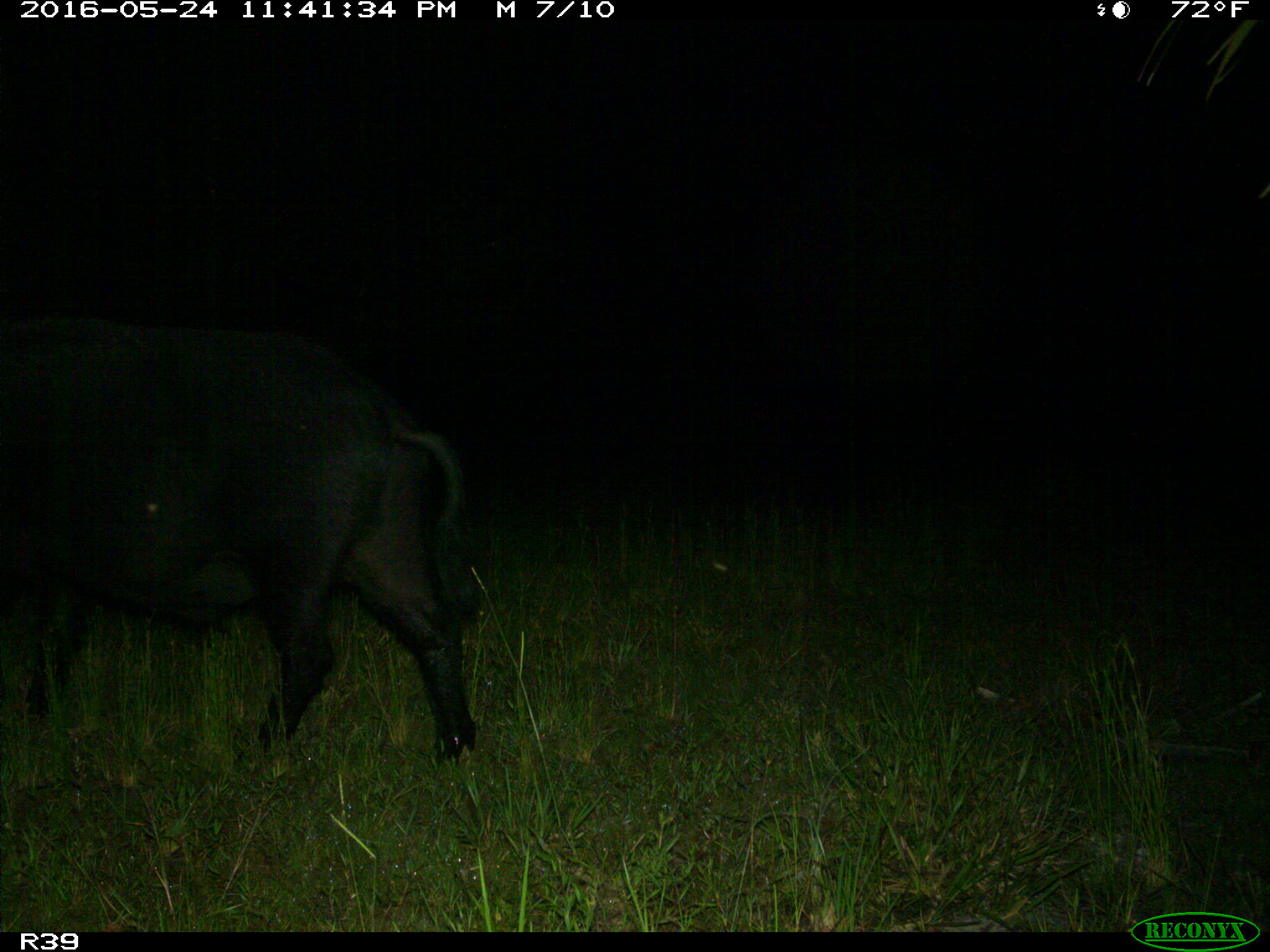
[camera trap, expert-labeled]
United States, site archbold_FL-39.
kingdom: Animalia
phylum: Chordata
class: Mammalia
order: Artiodactyla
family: Suidae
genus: Sus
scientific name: Sus scrofa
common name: wild boar